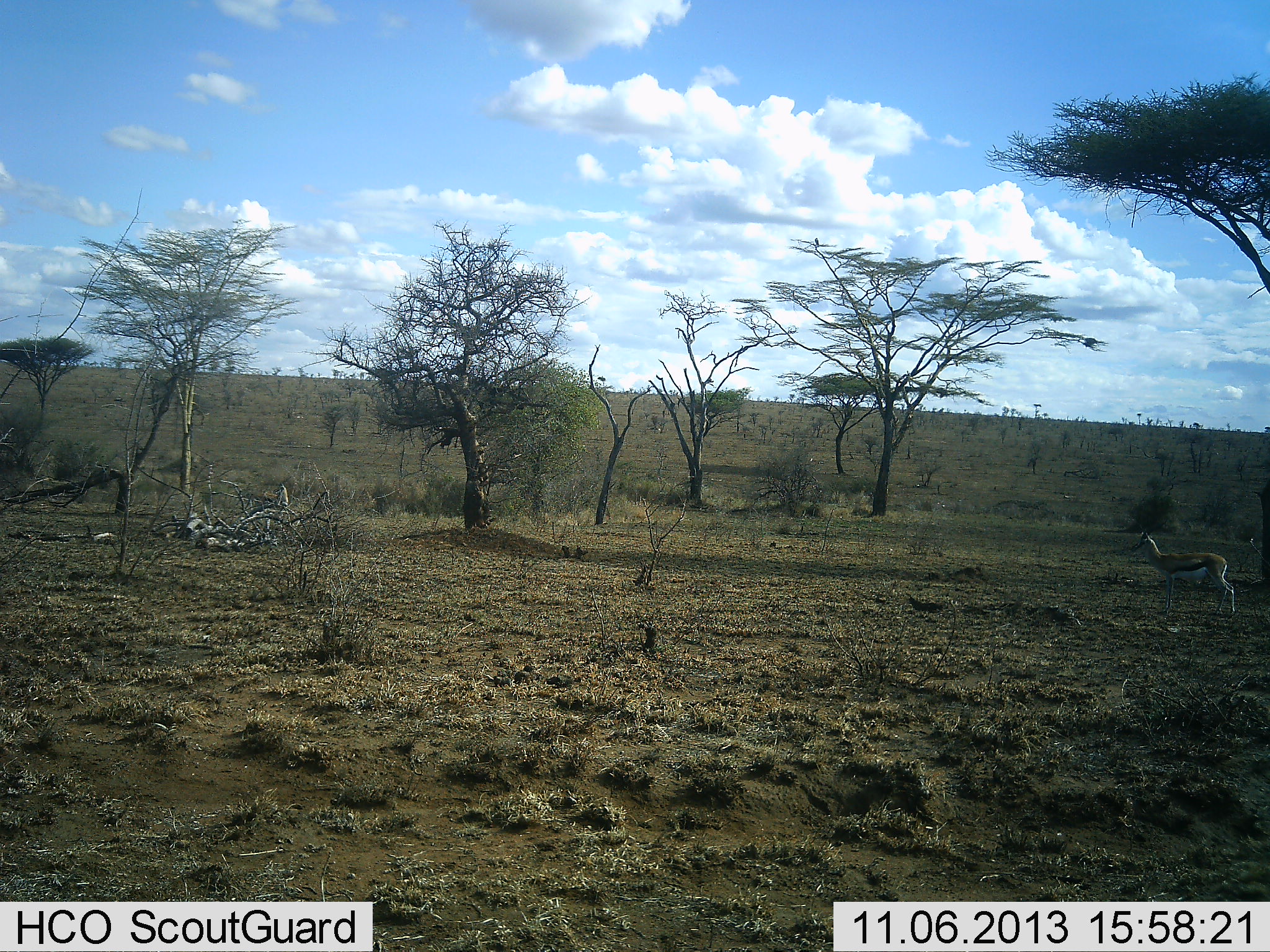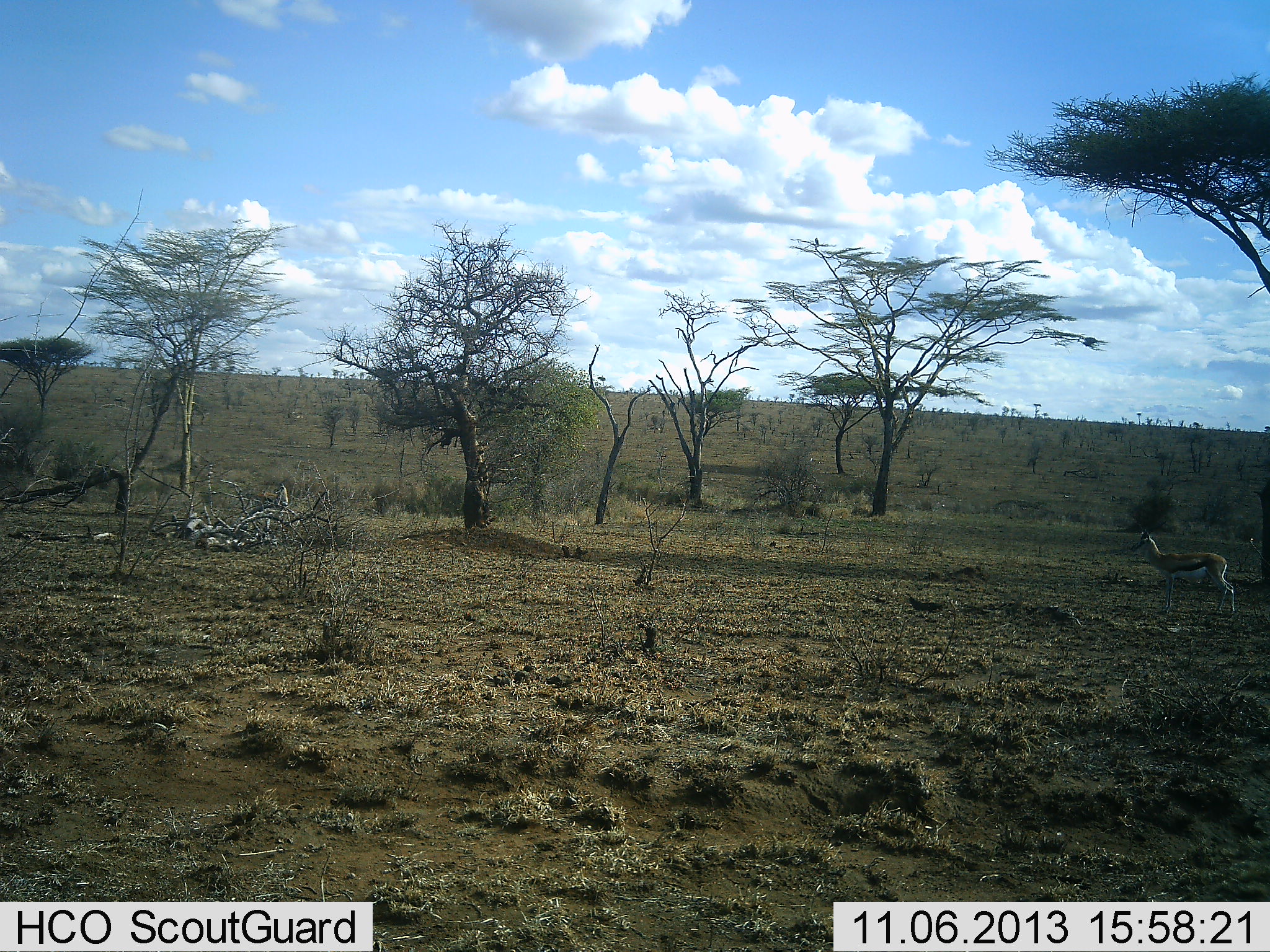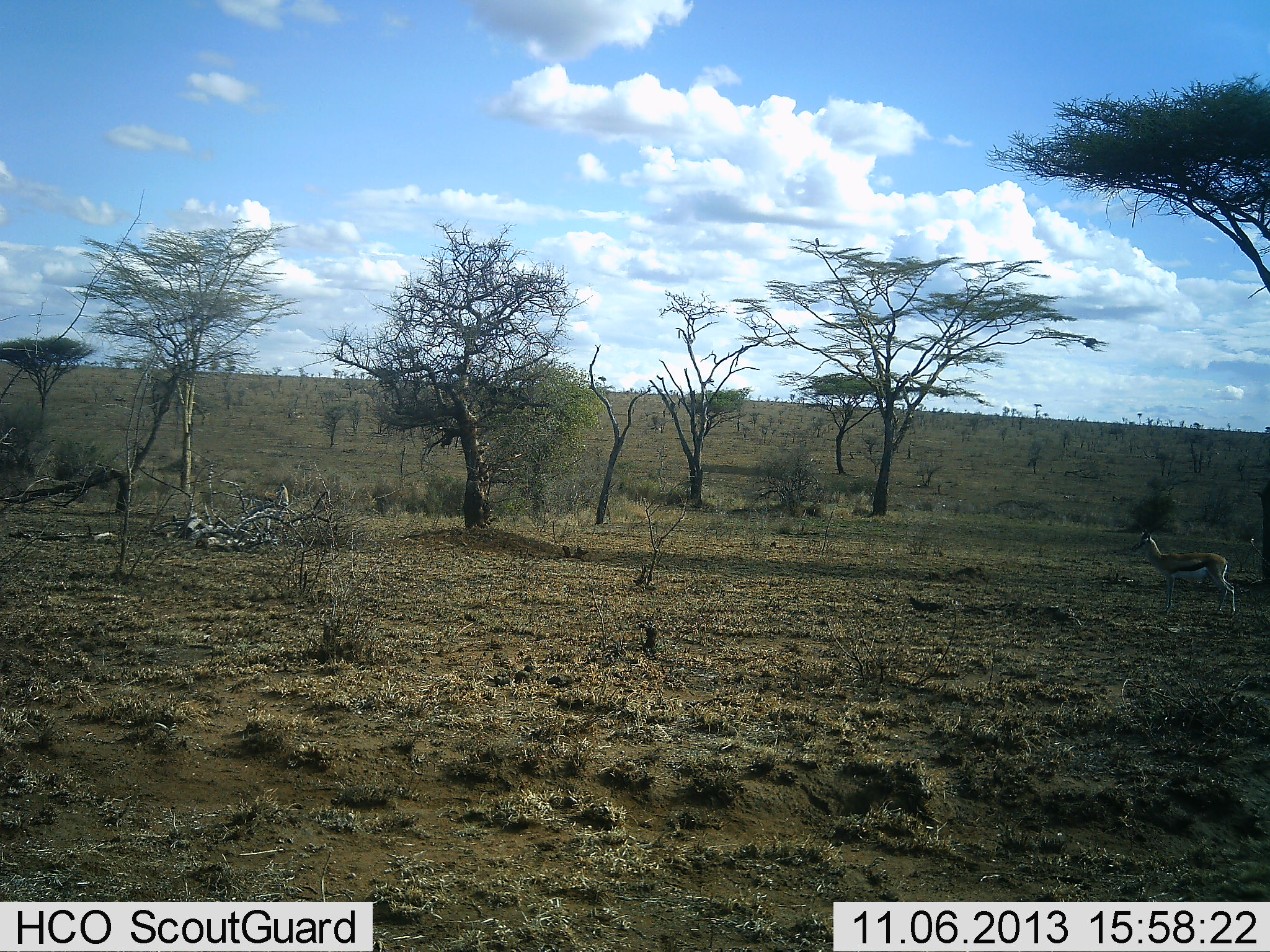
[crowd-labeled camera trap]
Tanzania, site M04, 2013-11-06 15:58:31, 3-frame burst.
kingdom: Animalia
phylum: Chordata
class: Mammalia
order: Artiodactyla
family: Bovidae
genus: Eudorcas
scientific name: Eudorcas thomsonii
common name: thomson's gazelle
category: gazellethomsons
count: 1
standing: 100%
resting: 0%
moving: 0%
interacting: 0%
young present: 0%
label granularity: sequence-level